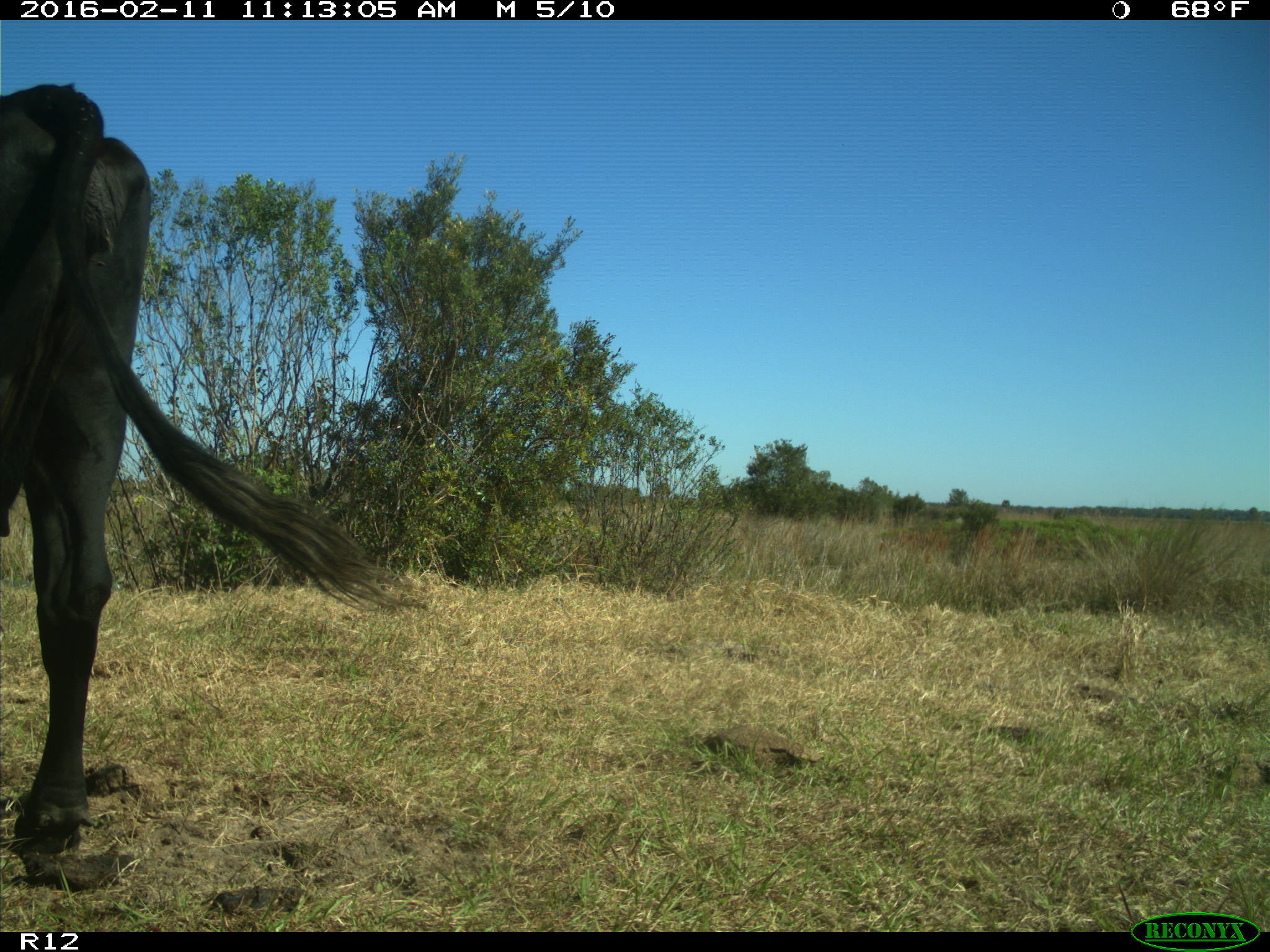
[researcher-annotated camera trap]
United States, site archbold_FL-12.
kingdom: Animalia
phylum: Chordata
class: Mammalia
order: Artiodactyla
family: Bovidae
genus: Bos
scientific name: Bos taurus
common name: domestic cow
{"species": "Bos taurus (domestic cow)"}